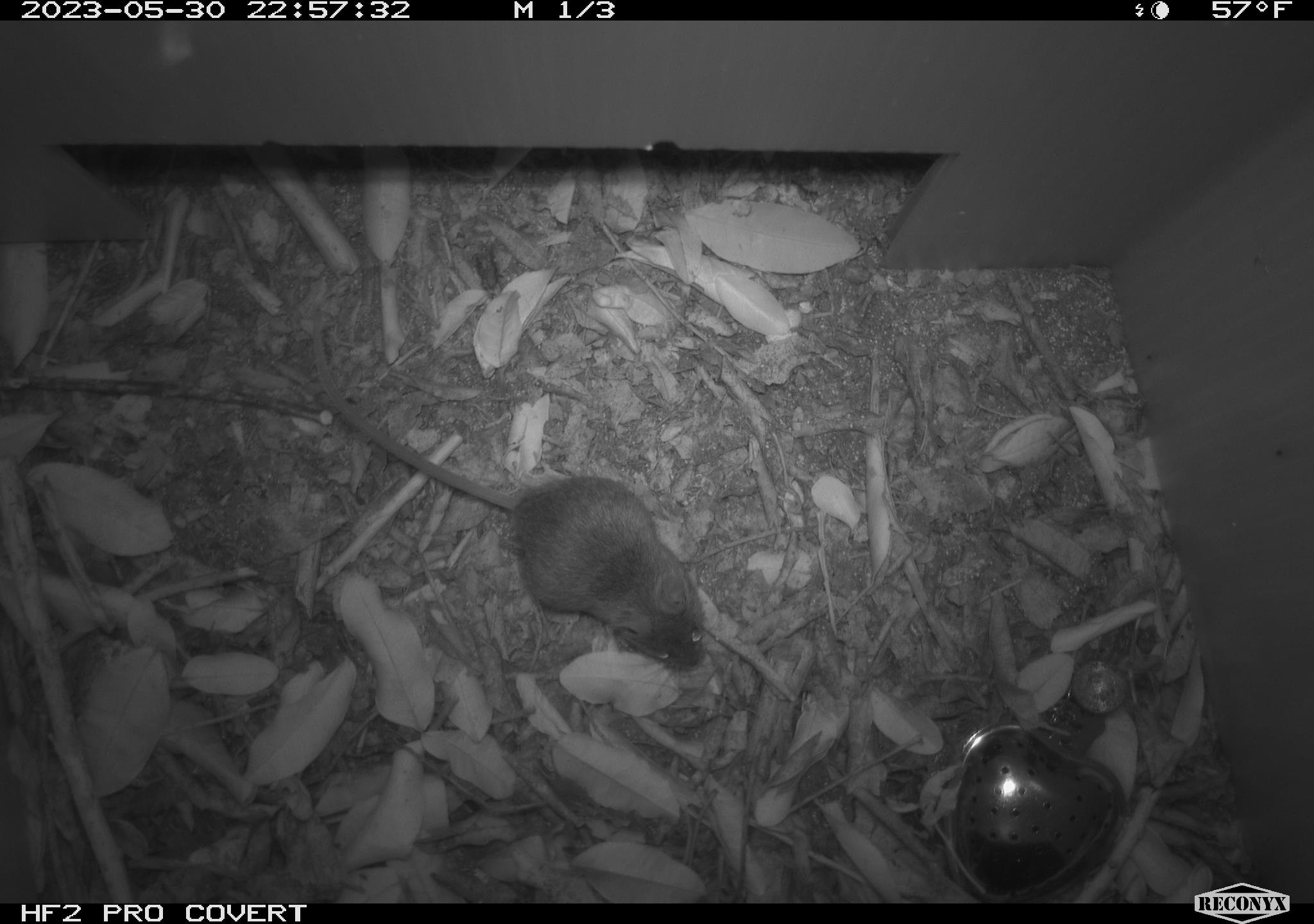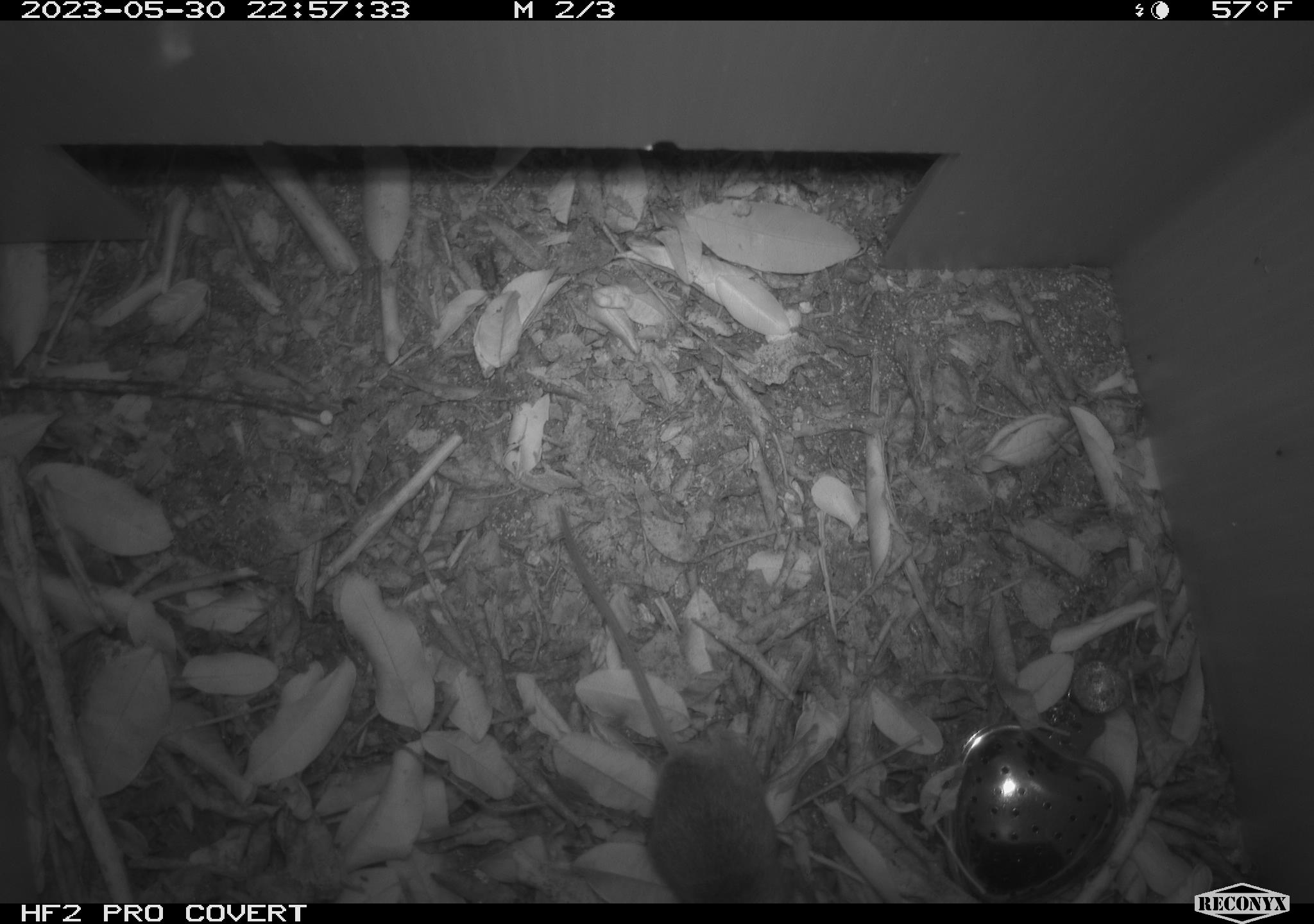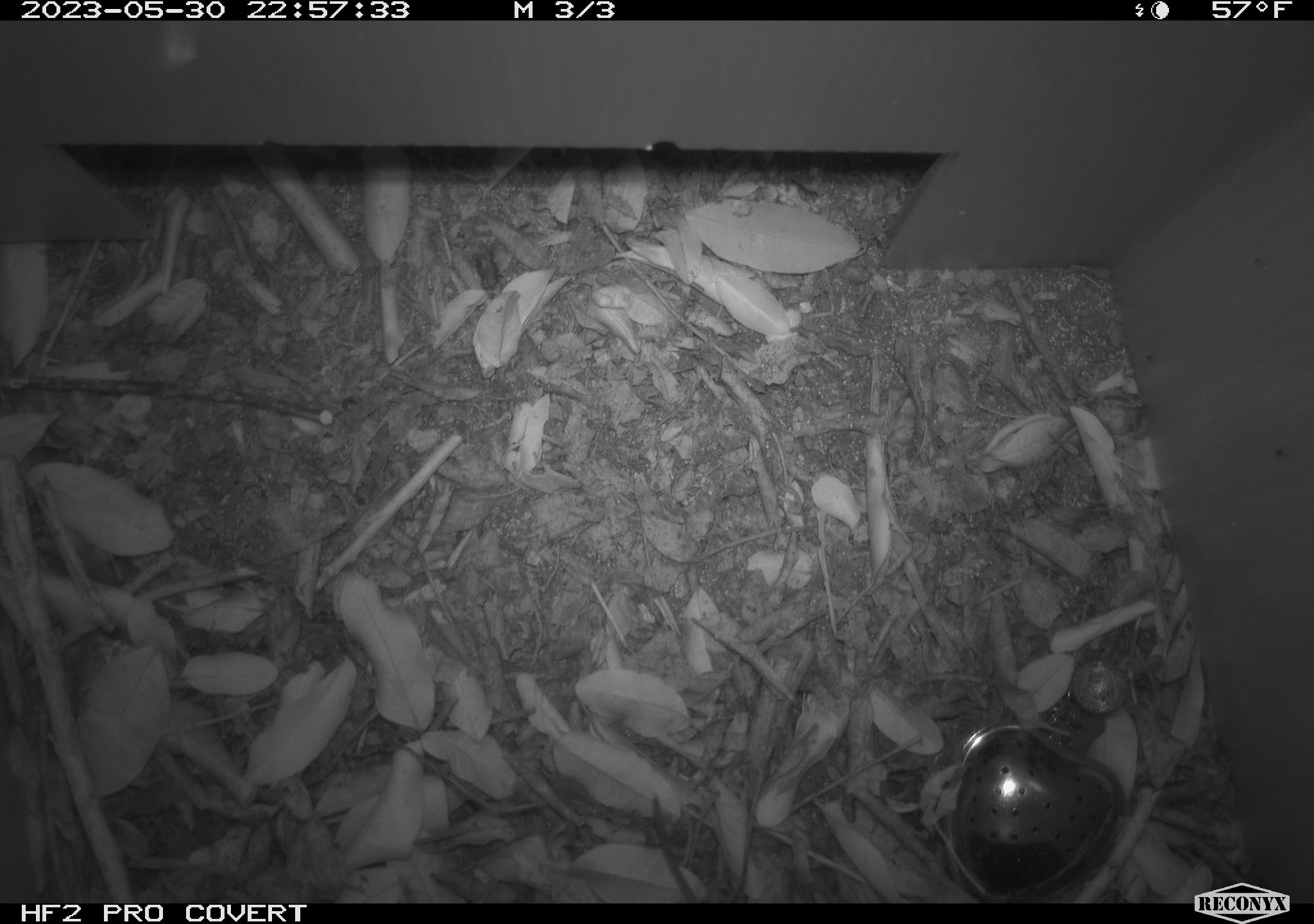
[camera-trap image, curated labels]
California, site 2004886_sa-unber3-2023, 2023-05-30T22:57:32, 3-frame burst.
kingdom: Animalia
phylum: Chordata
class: Mammalia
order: Rodentia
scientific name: Rodentia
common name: mouse species